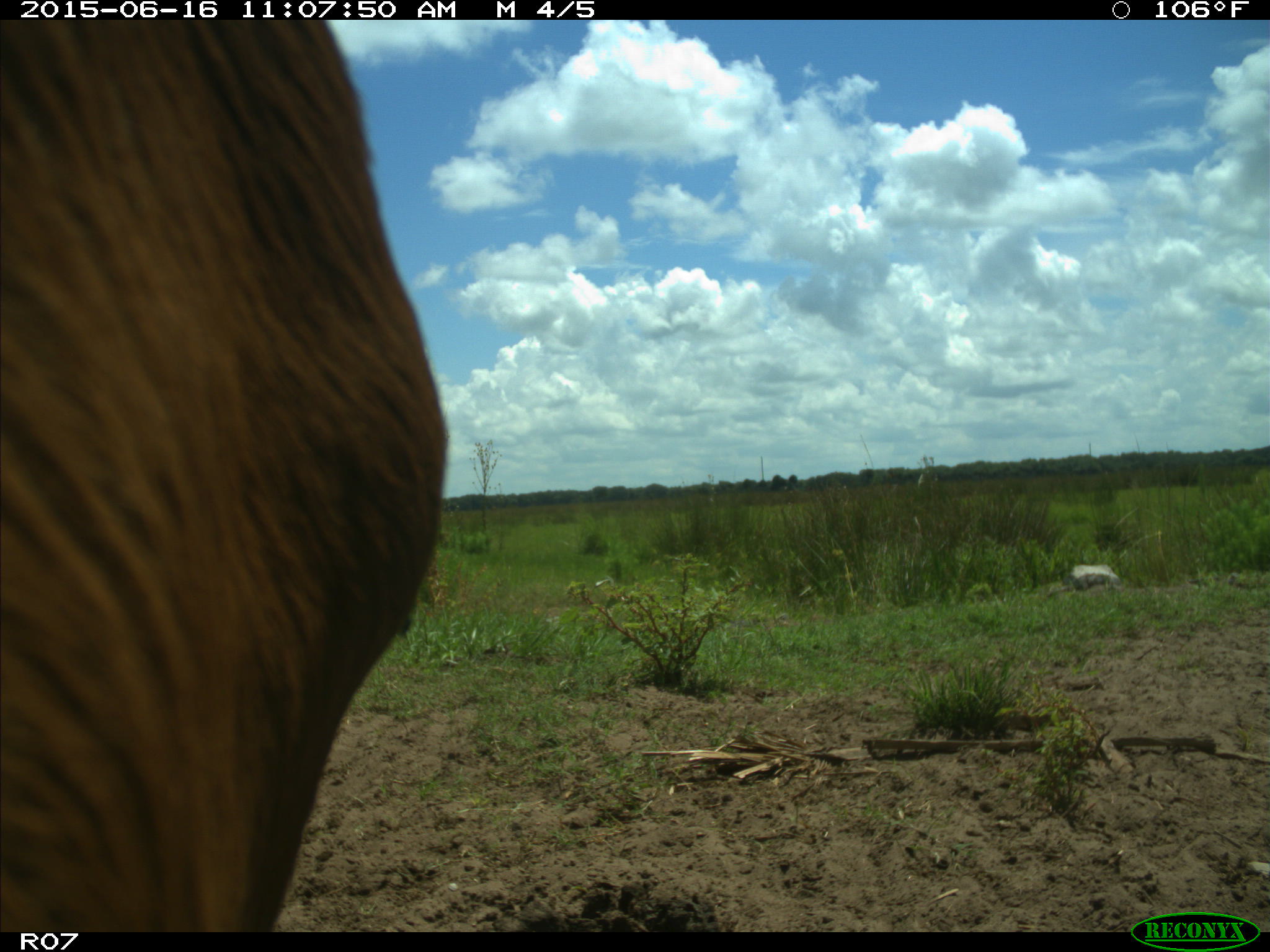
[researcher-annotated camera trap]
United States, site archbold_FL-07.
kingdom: Animalia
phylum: Chordata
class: Mammalia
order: Artiodactyla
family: Bovidae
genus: Bos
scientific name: Bos taurus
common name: domestic cow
Bos taurus (domestic cow).